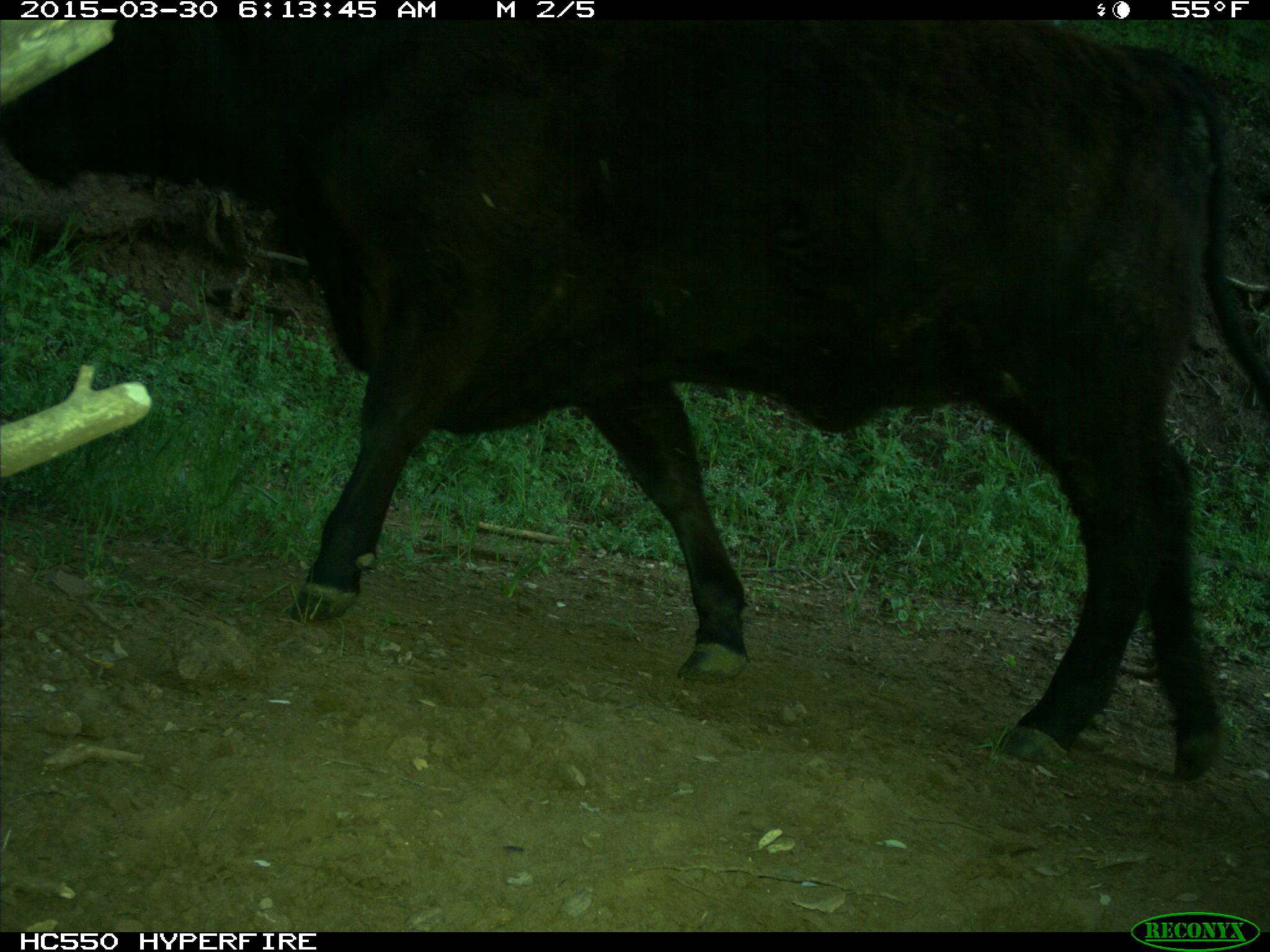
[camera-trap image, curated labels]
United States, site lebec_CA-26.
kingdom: Animalia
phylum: Chordata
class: Mammalia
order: Artiodactyla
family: Bovidae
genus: Bos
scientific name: Bos taurus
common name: domestic cow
Bos taurus (domestic cow).